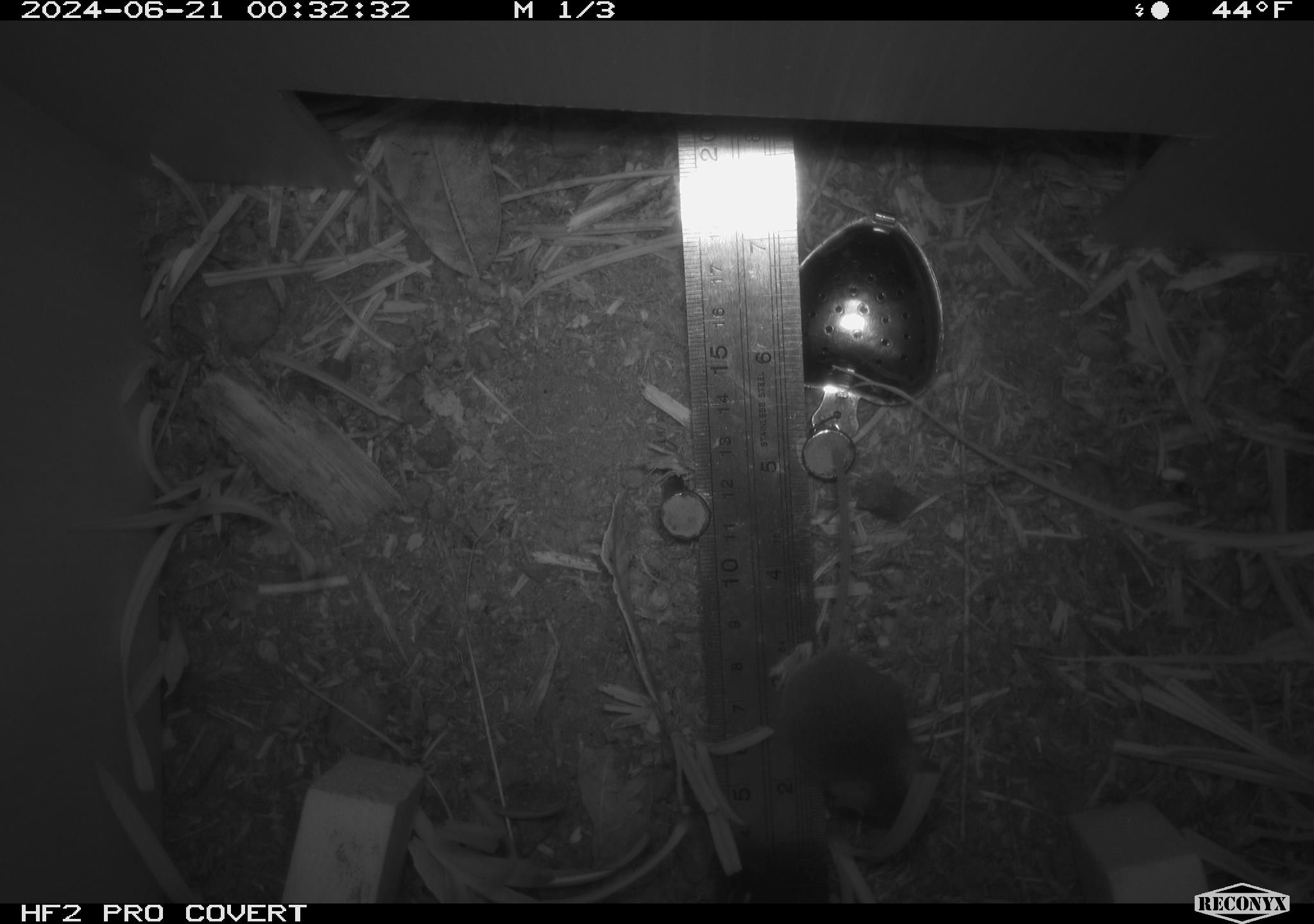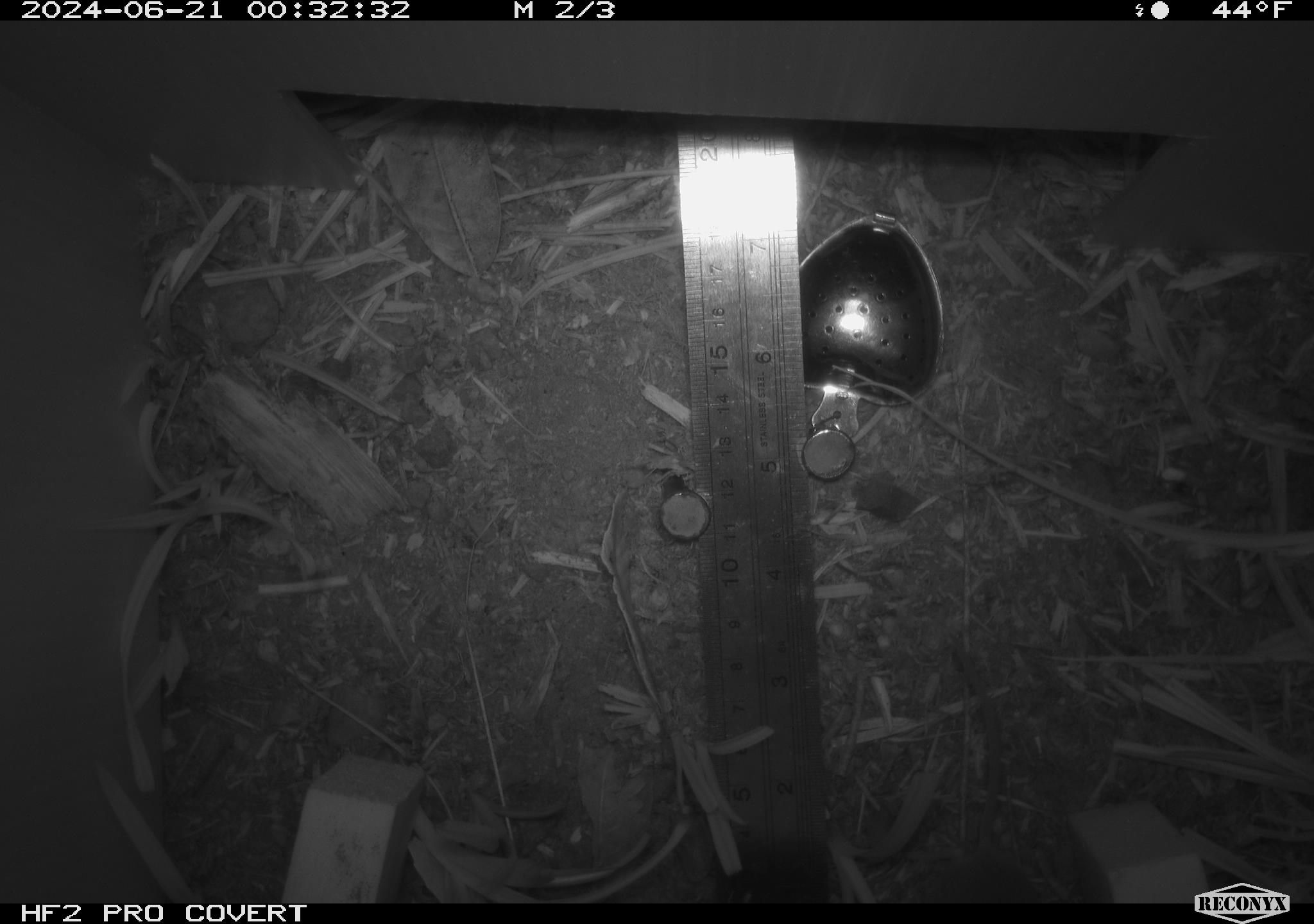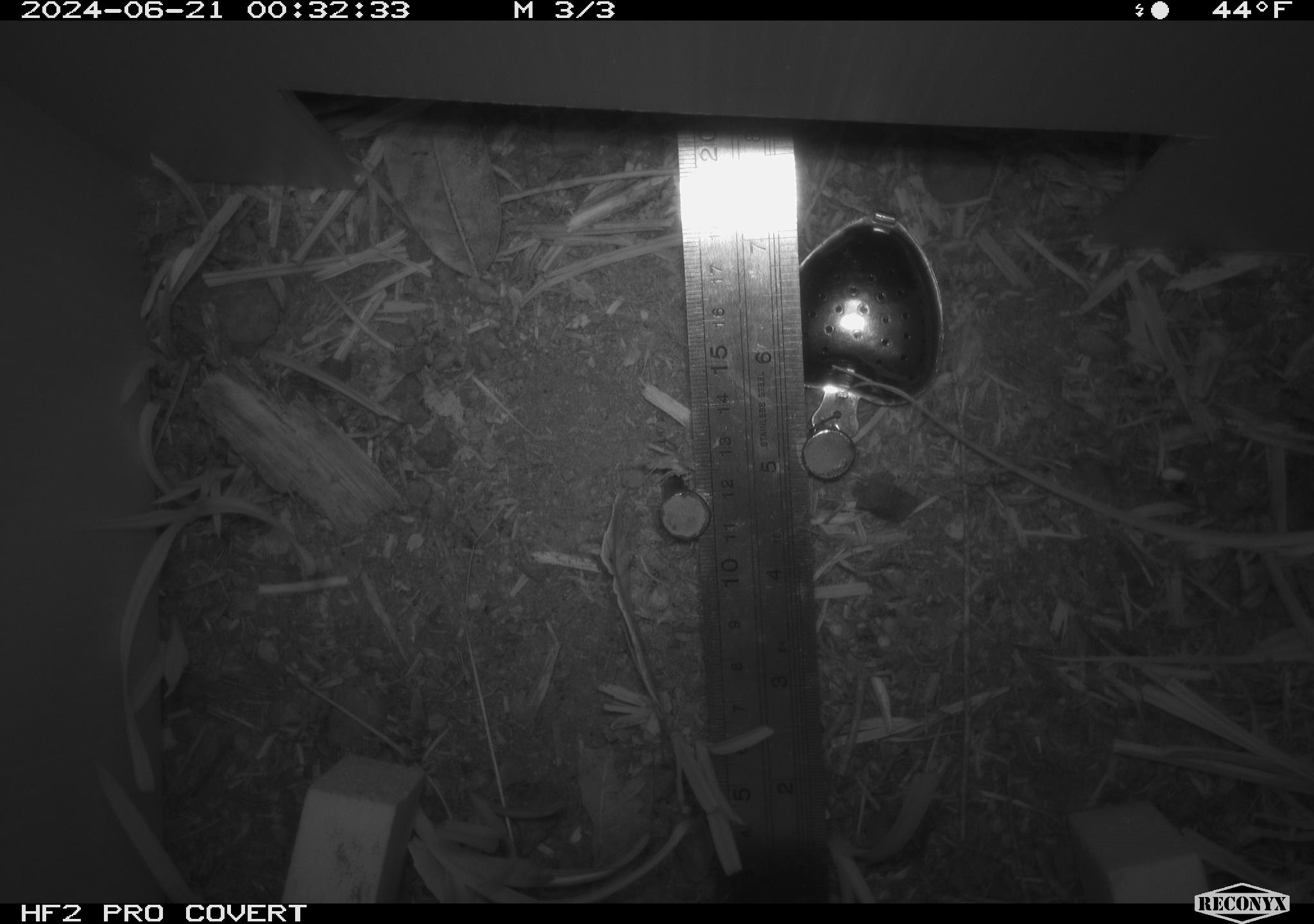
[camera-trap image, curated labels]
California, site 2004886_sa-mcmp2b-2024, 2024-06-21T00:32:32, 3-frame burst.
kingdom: Animalia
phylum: Chordata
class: Mammalia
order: Rodentia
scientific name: Rodentia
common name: mouse species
Mouse species (Rodentia).